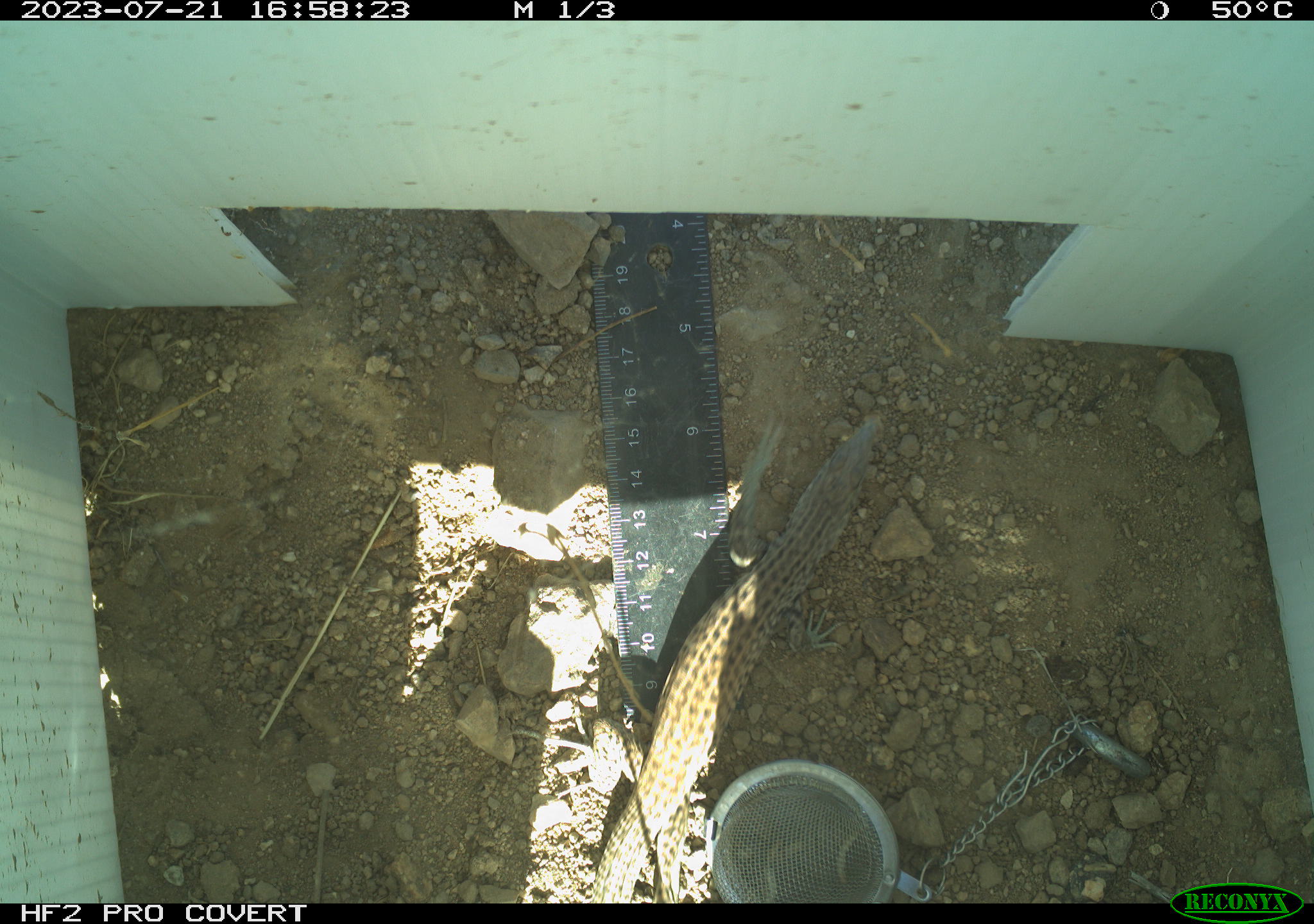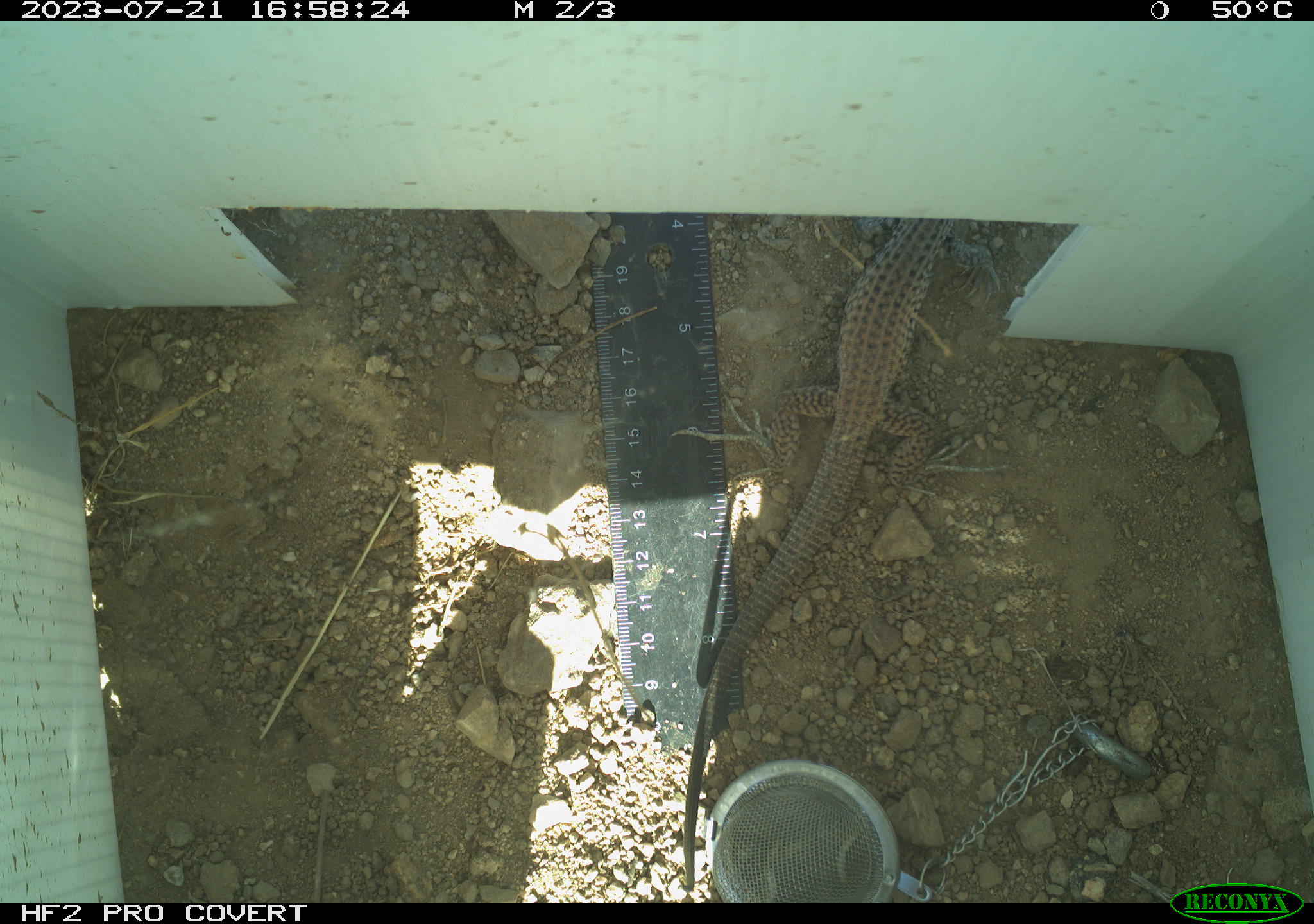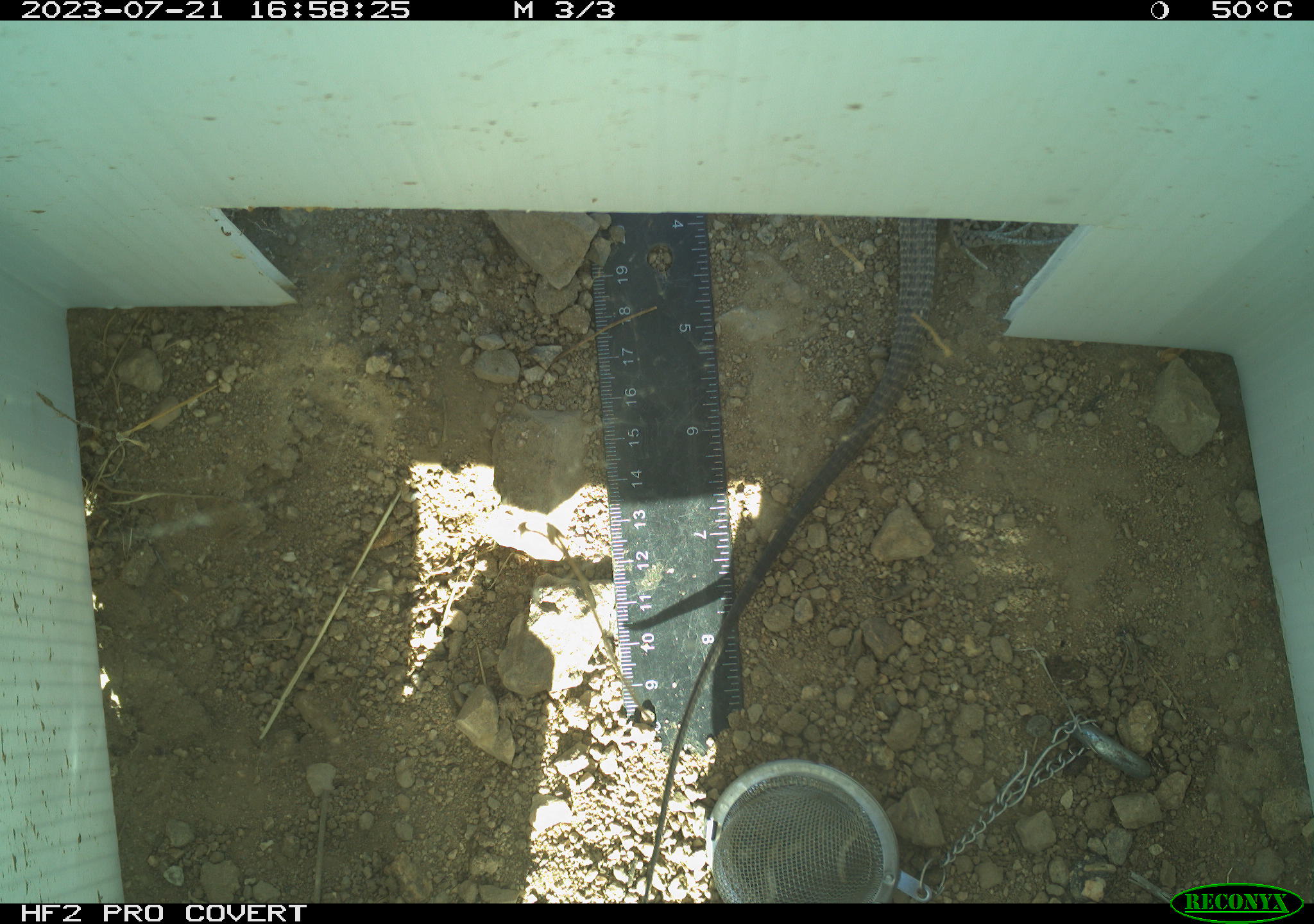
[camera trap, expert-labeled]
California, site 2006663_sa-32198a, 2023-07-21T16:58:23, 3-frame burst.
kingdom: Animalia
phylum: Chordata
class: Reptilia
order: Squamata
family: Teiidae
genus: Aspidoscelis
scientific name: Aspidoscelis tigris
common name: western whiptail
Western whiptail (Aspidoscelis tigris).